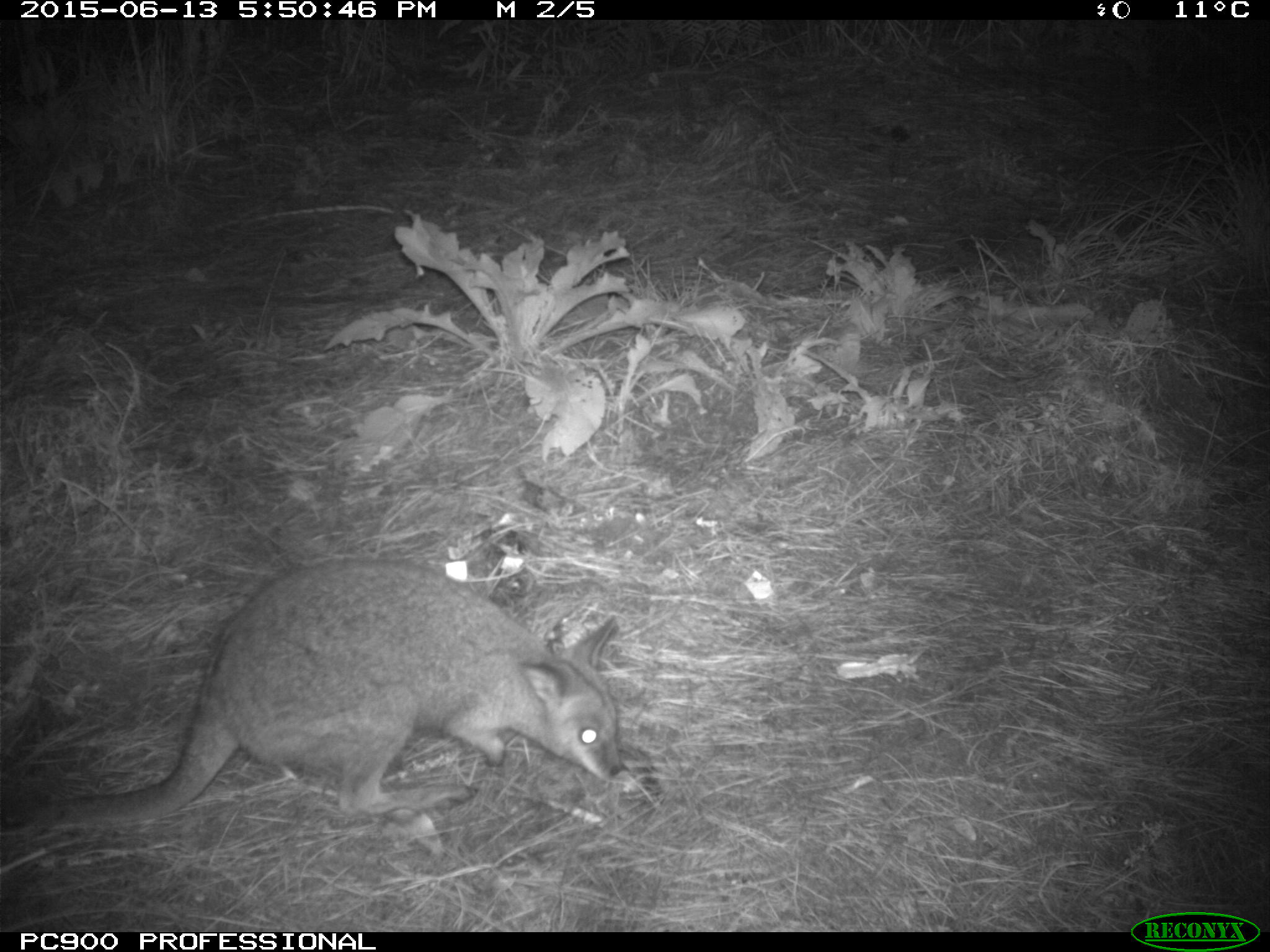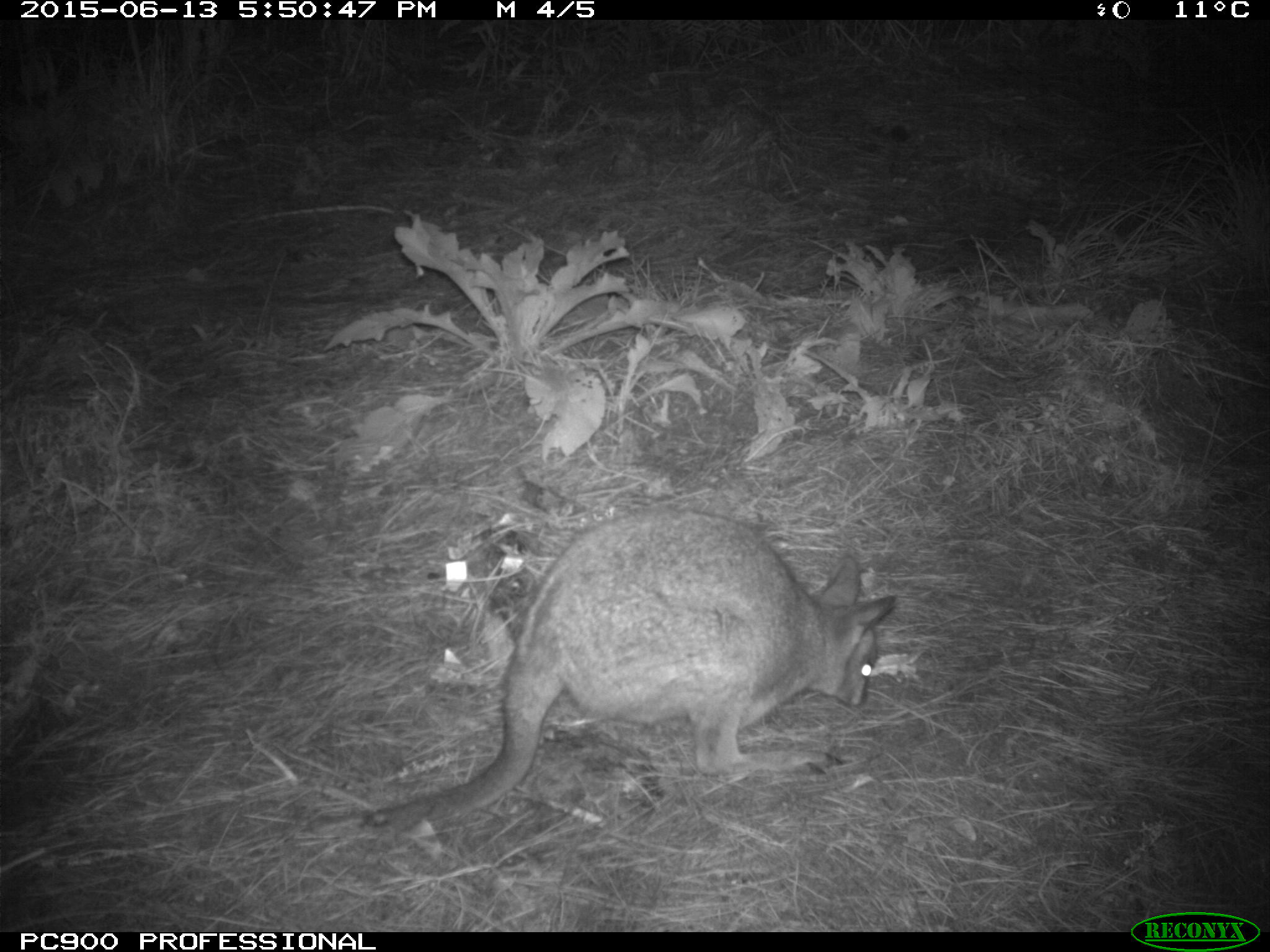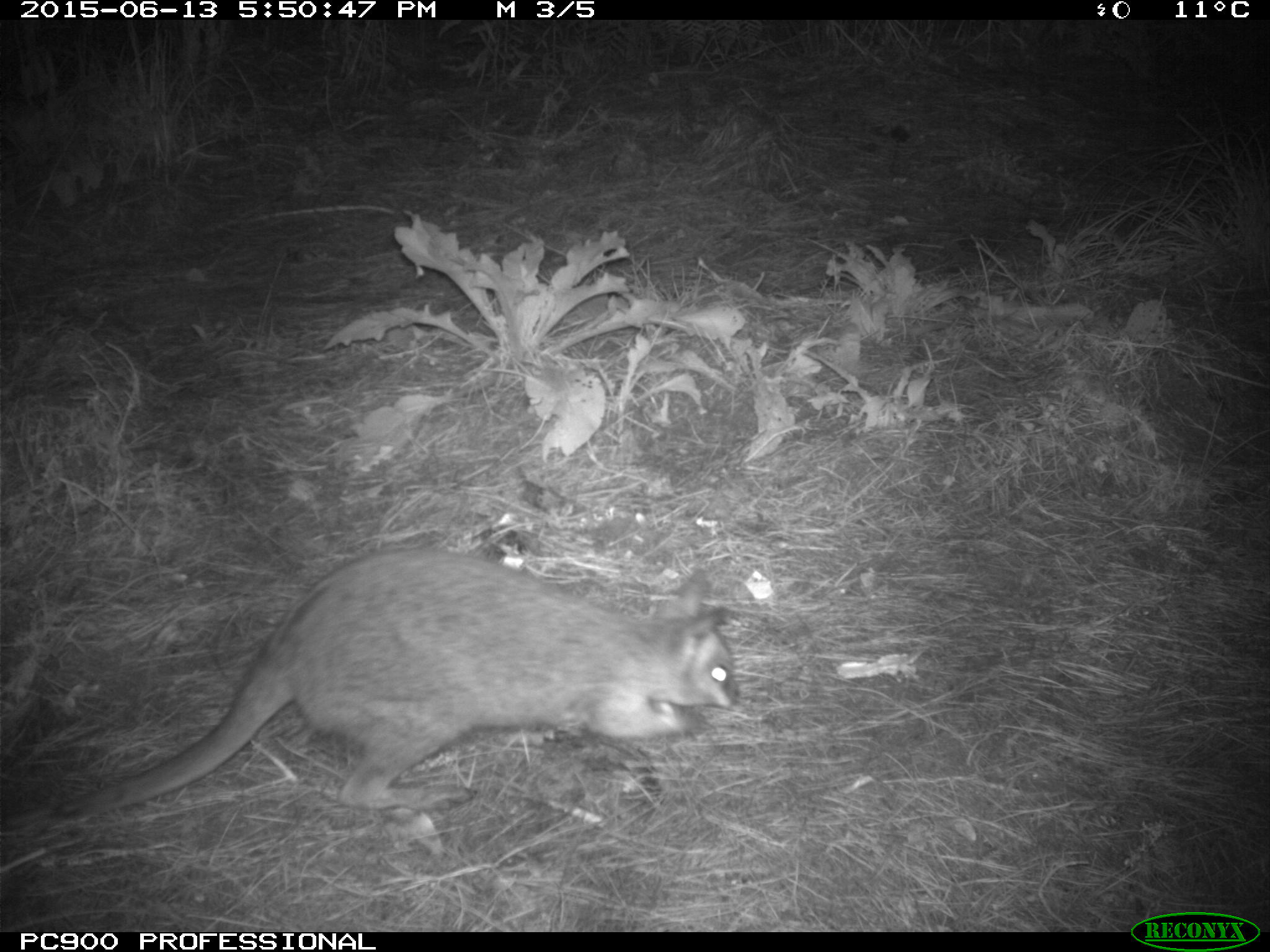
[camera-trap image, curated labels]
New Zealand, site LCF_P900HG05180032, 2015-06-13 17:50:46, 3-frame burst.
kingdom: Animalia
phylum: Chordata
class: Mammalia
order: Diprotodontia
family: Macropodidae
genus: Notamacropus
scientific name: Notamacropus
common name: wallaby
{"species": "wallaby (Notamacropus)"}